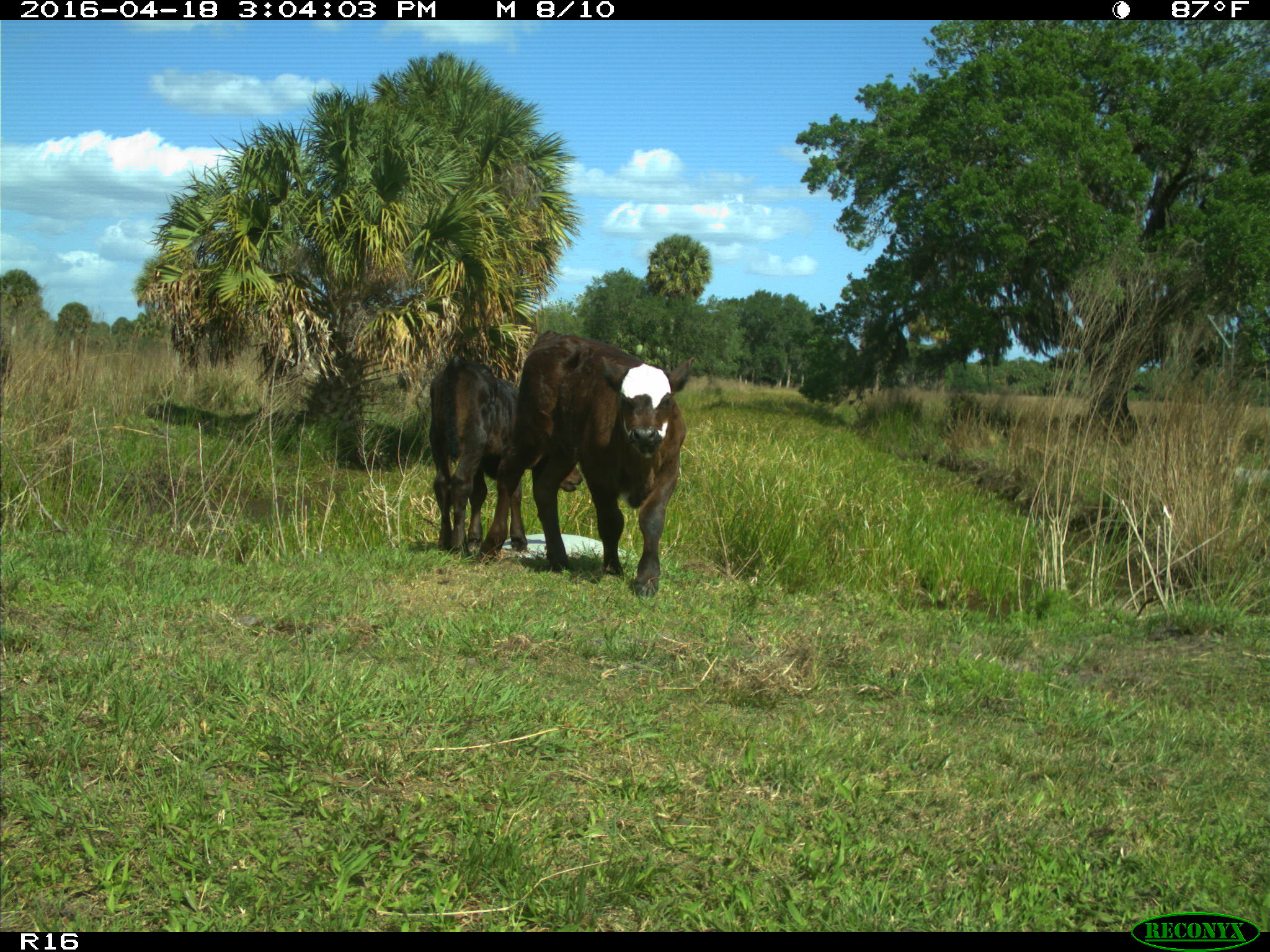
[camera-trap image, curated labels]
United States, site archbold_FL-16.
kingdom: Animalia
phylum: Chordata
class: Mammalia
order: Artiodactyla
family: Bovidae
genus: Bos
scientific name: Bos taurus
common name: domestic cow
Bos taurus (domestic cow).